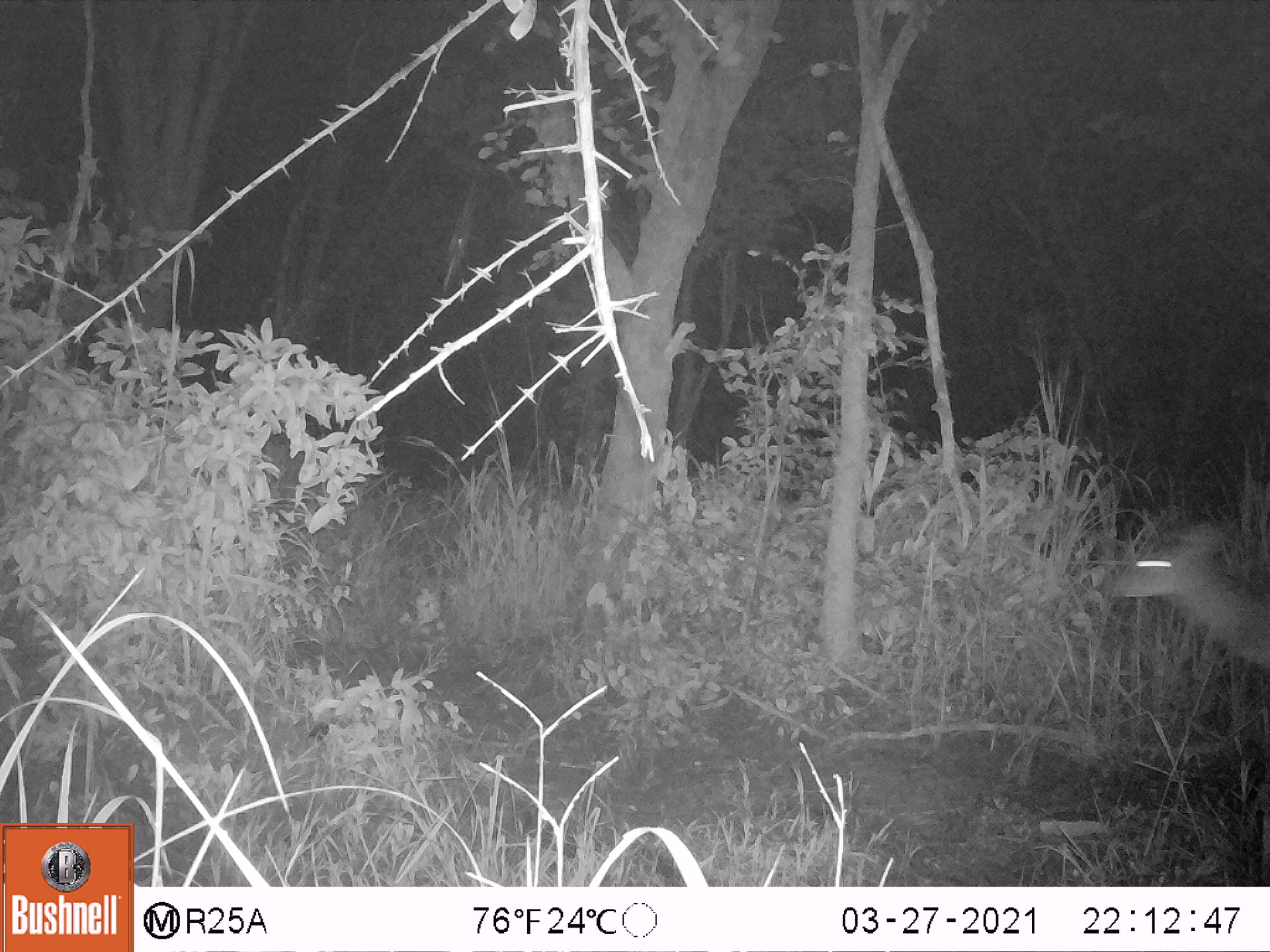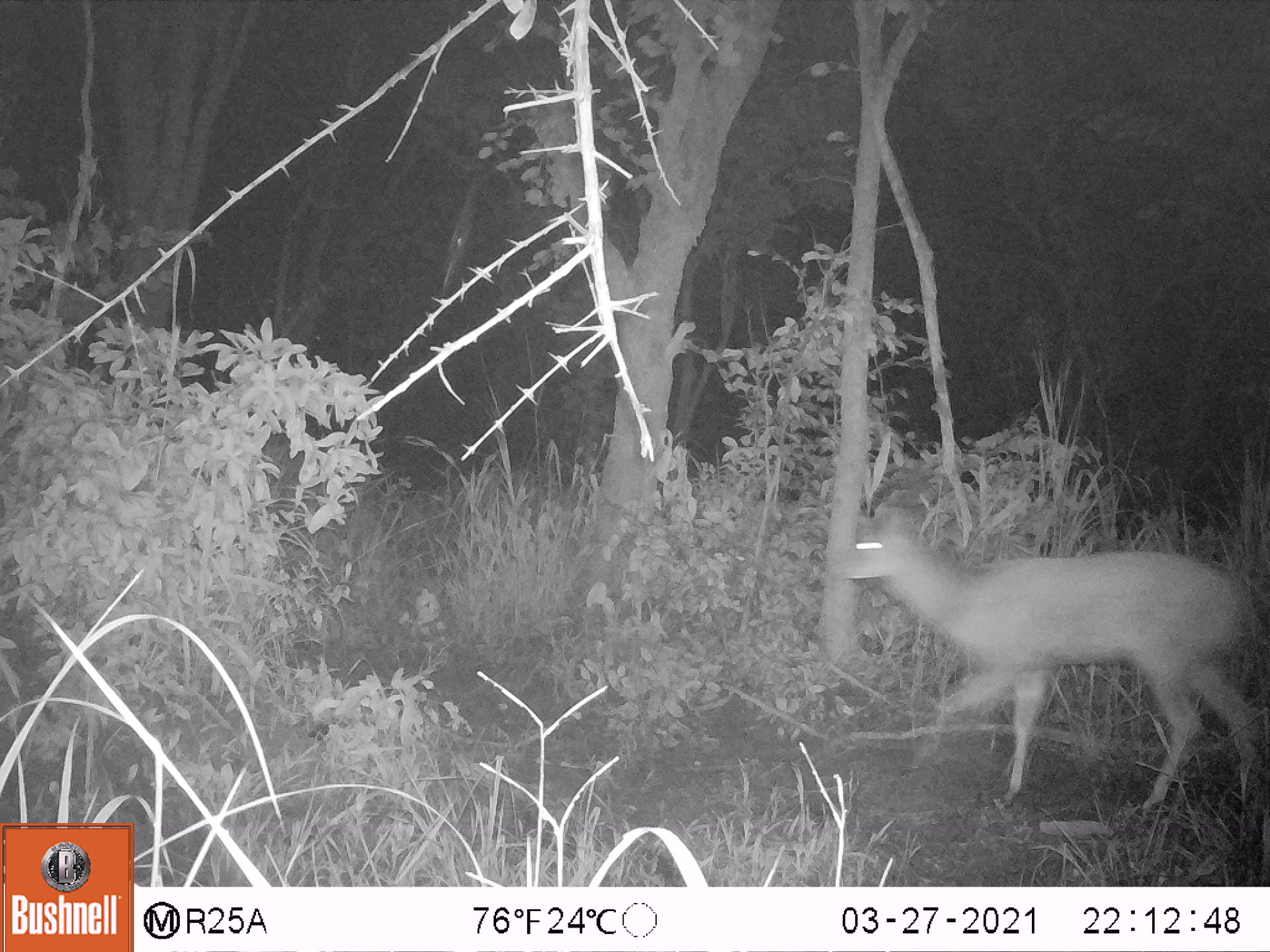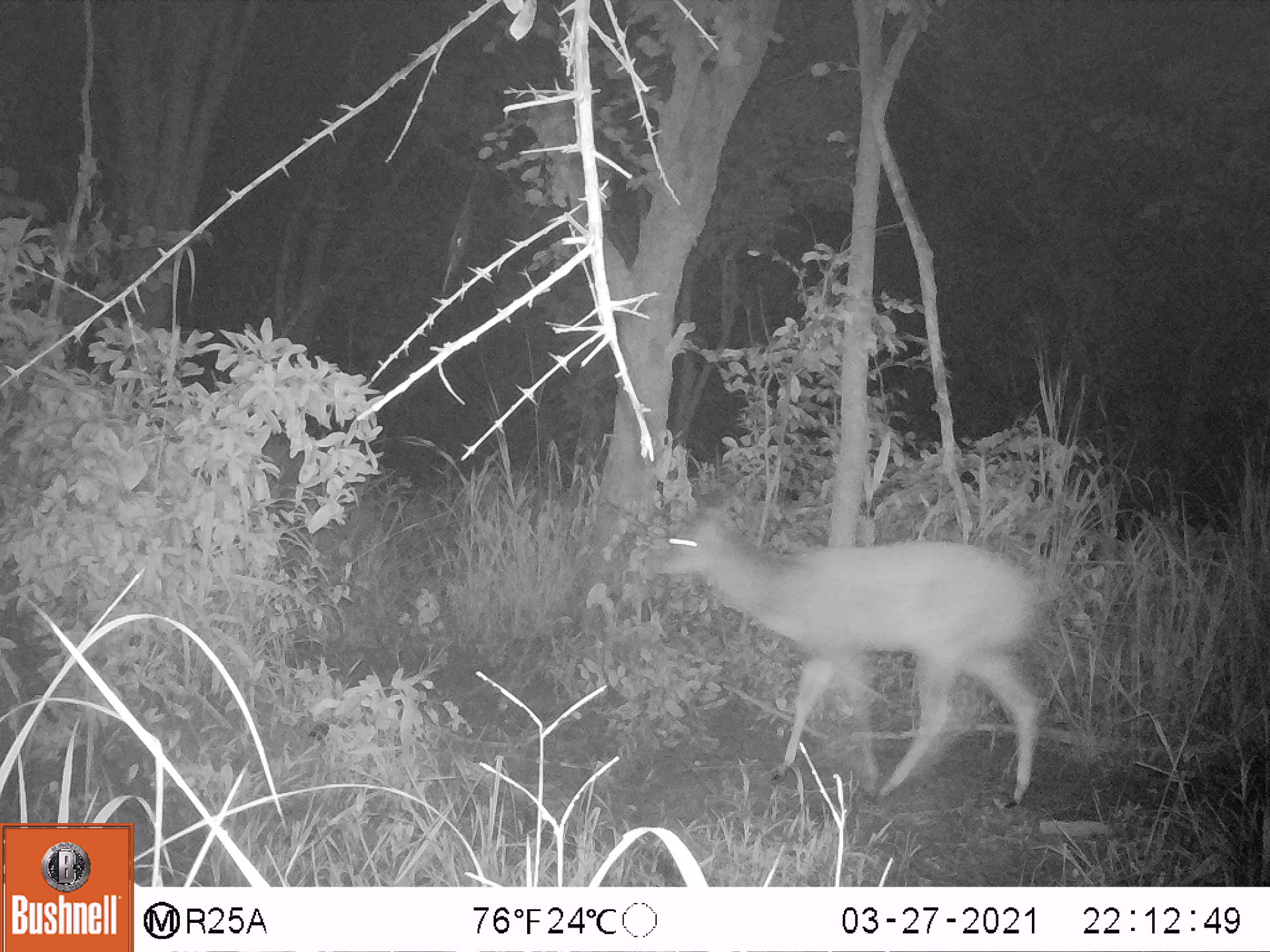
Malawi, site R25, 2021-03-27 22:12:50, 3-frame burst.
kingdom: Animalia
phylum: Chordata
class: Mammalia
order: Artiodactyla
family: Bovidae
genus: Tragelaphus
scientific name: Tragelaphus sylvaticus sylvaticus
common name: cape bushbuck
Cape bushbuck (Tragelaphus sylvaticus sylvaticus), count 1.